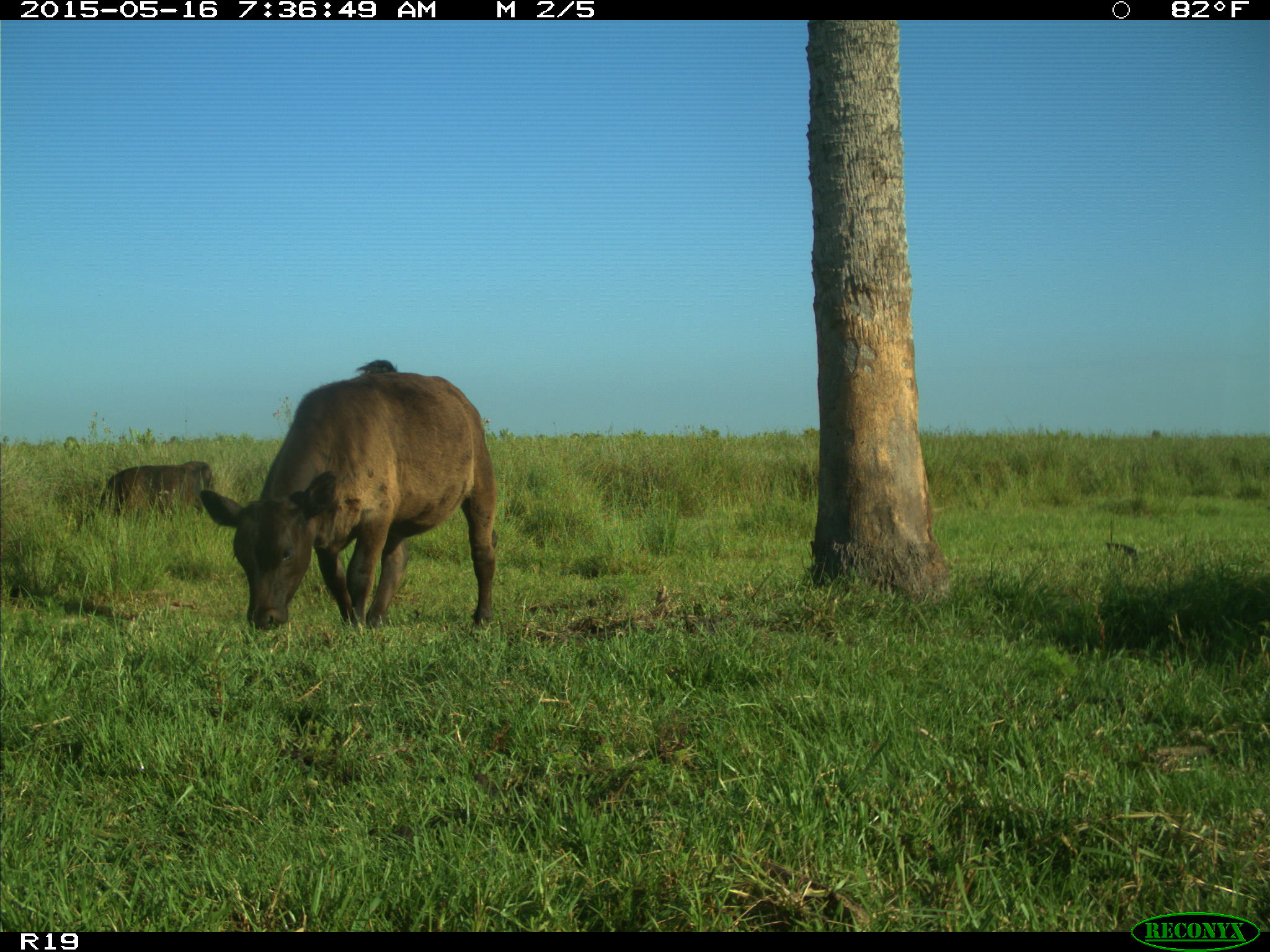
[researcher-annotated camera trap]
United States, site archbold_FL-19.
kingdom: Animalia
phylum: Chordata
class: Mammalia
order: Artiodactyla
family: Bovidae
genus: Bos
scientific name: Bos taurus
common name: domestic cow